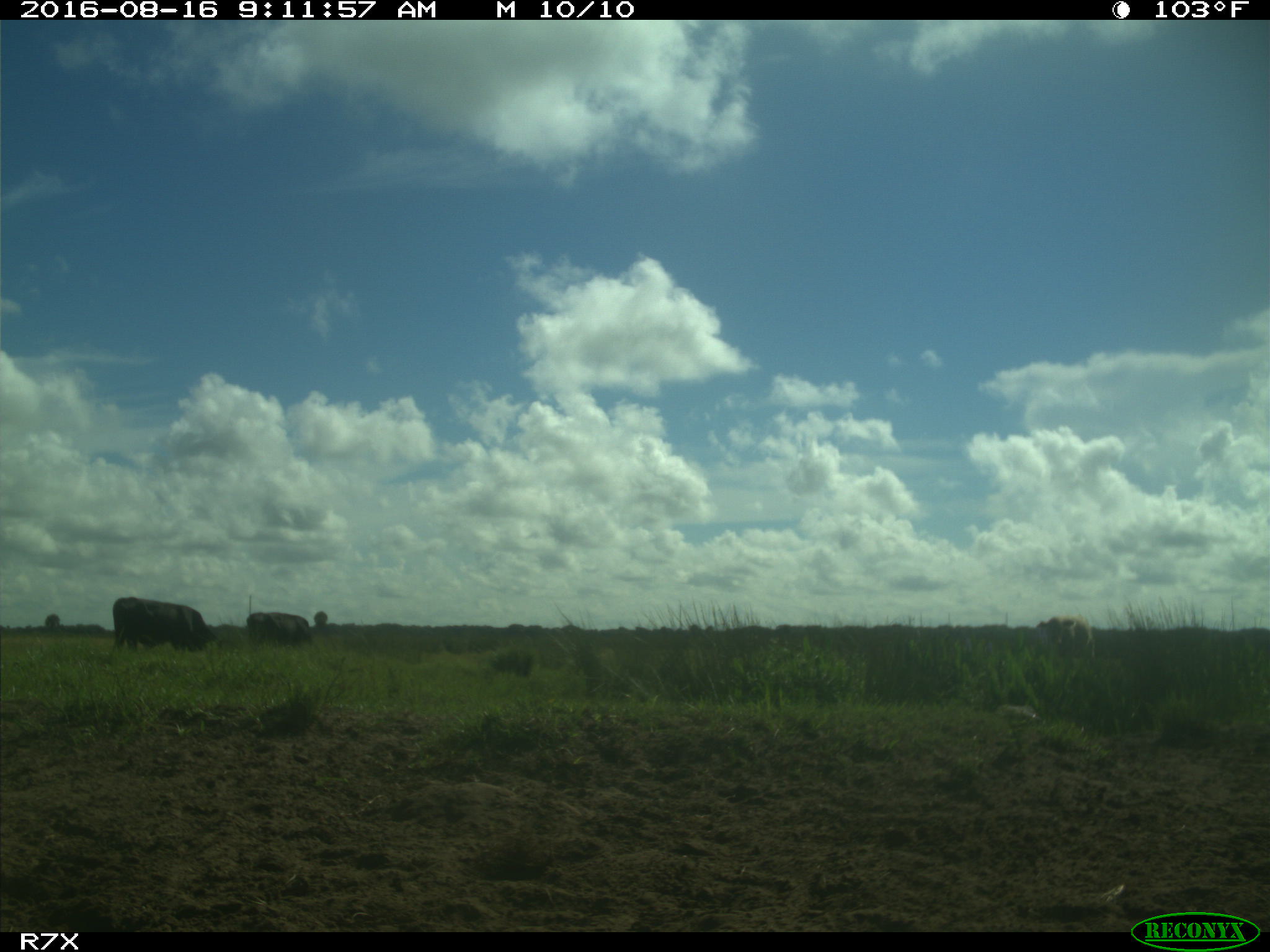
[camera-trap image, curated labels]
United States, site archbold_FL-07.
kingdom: Animalia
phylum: Chordata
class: Mammalia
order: Artiodactyla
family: Bovidae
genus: Bos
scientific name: Bos taurus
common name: domestic cow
Bos taurus (domestic cow).